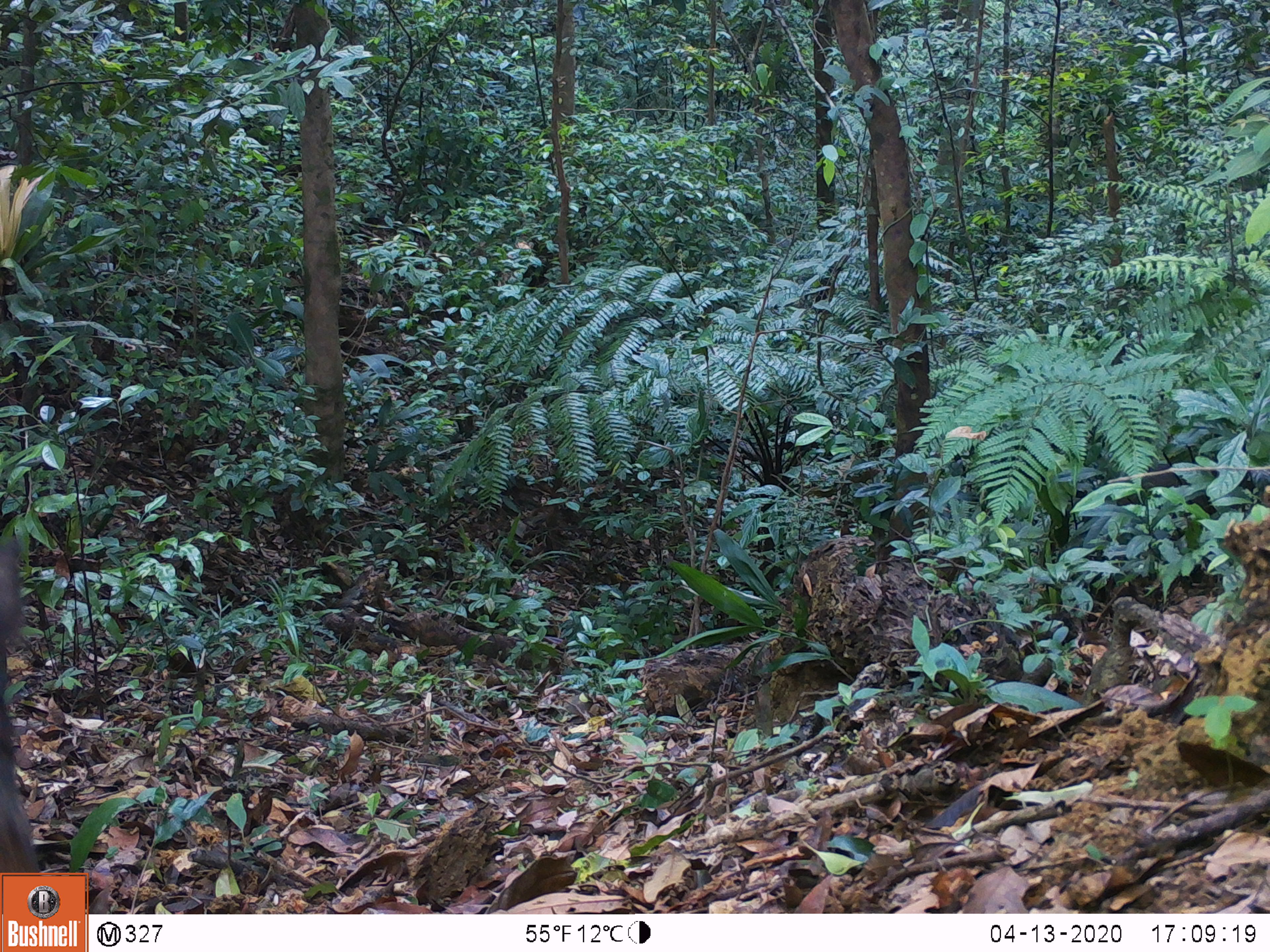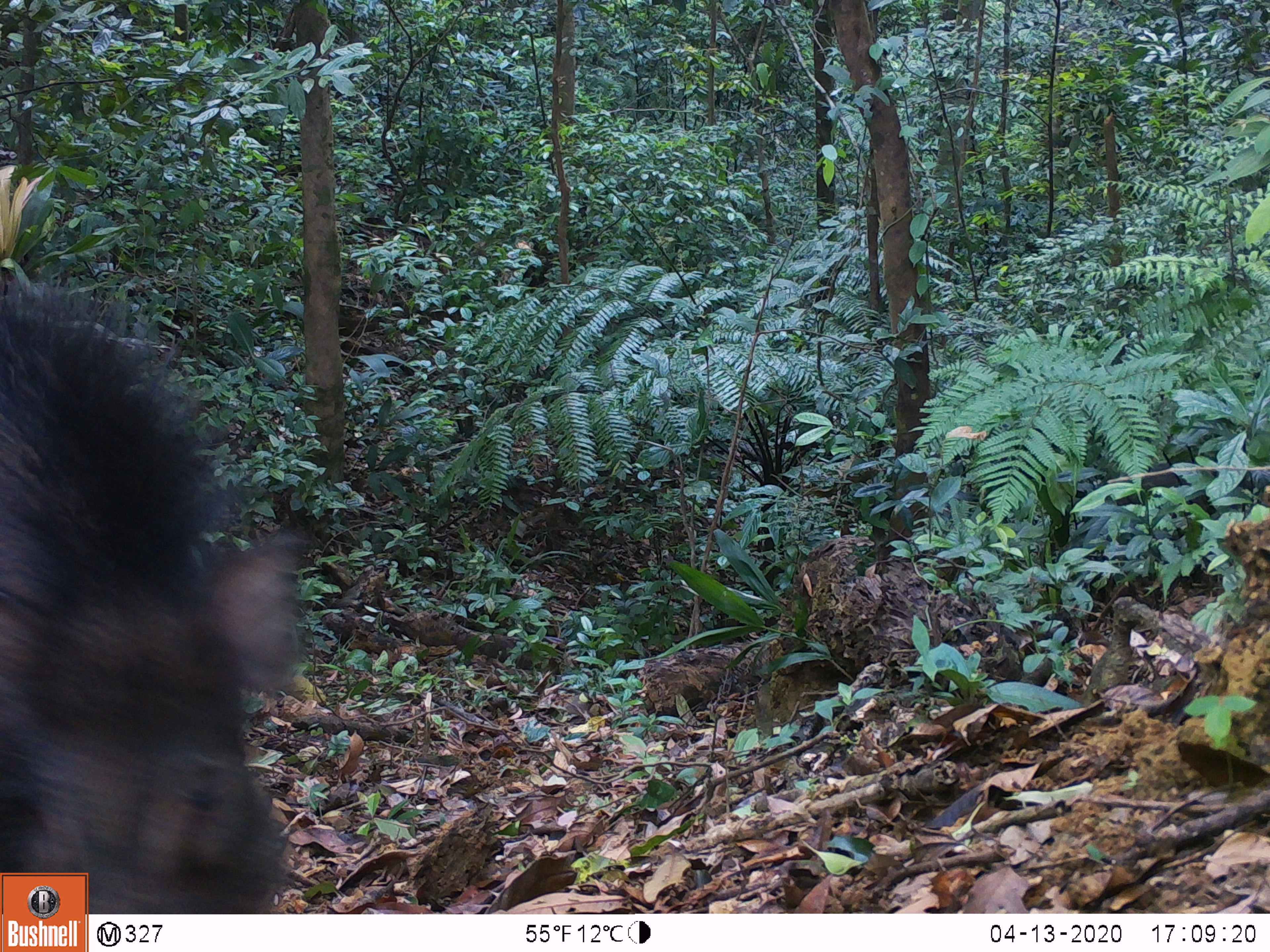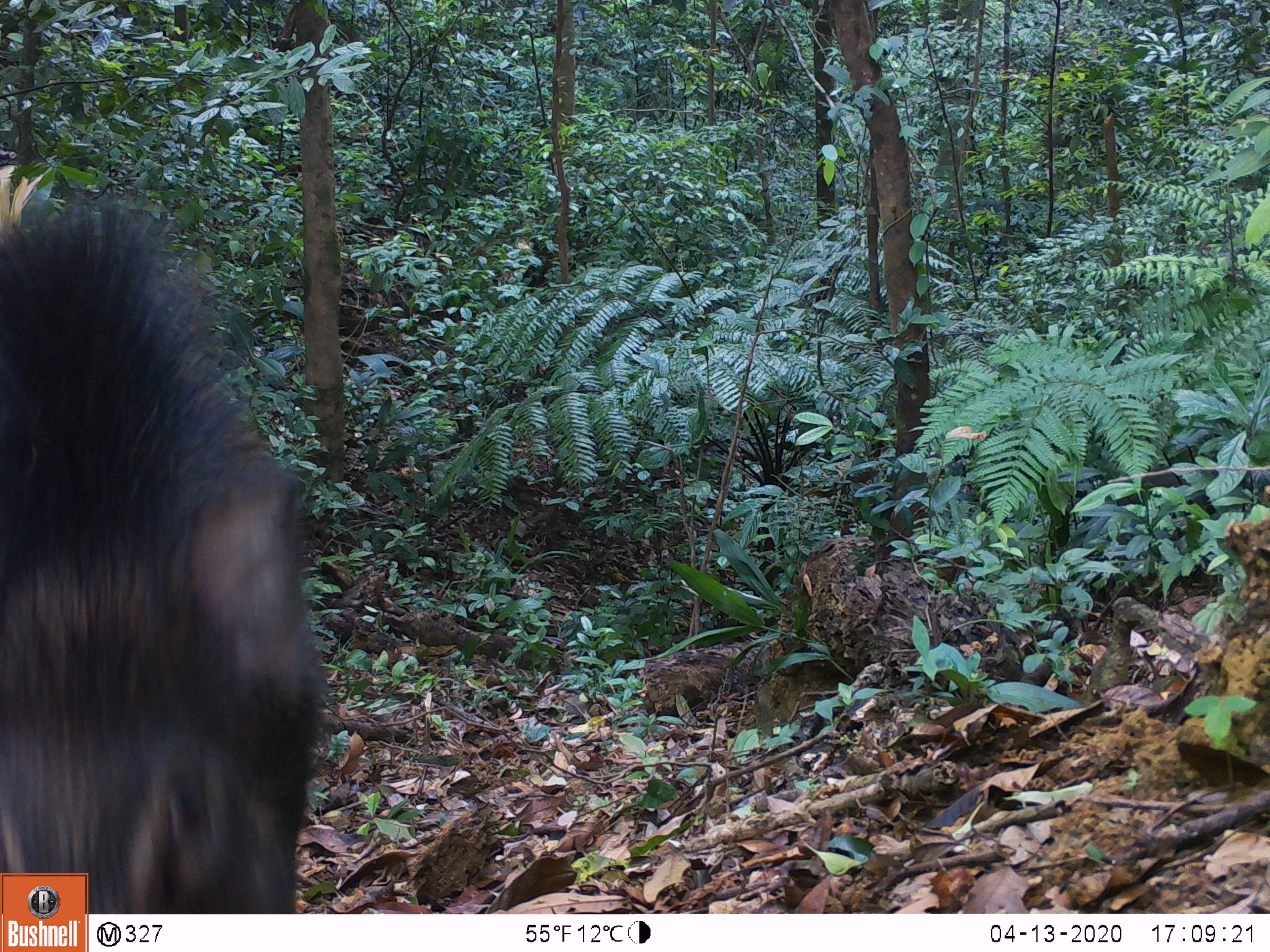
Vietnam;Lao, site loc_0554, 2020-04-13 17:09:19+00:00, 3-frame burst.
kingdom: Animalia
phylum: Chordata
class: Mammalia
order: Artiodactyla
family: Suidae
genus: Sus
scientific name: Sus scrofa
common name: eurasian wild pig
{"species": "eurasian wild pig (Sus scrofa)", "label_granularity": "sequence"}